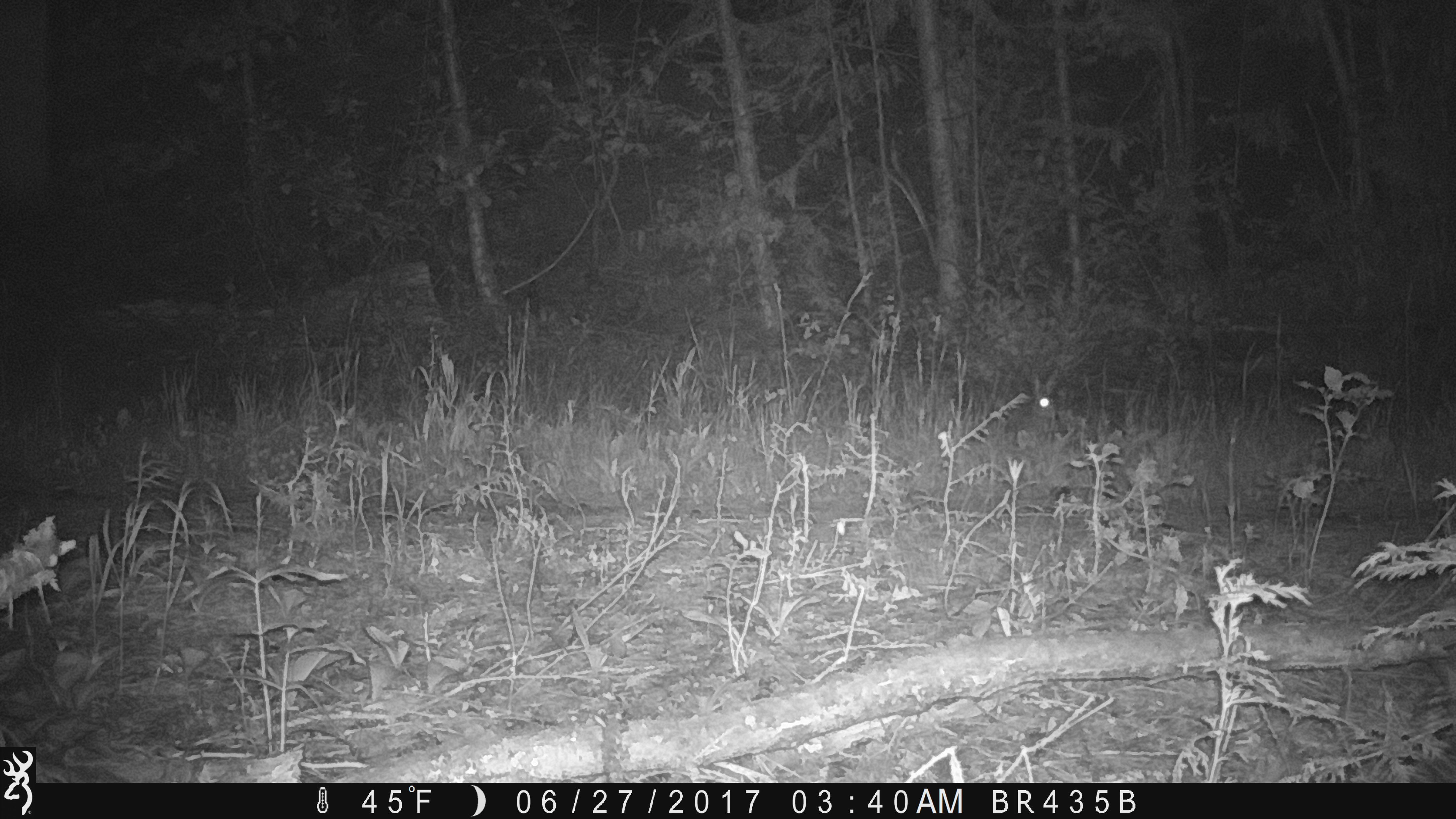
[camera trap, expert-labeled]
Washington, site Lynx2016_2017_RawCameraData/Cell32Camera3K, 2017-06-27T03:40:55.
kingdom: Animalia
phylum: Chordata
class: Mammalia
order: Lagomorpha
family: Leporidae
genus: Lepus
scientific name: Lepus americanus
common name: snowshoe hare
Lepus americanus (snowshoe hare). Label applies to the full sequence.